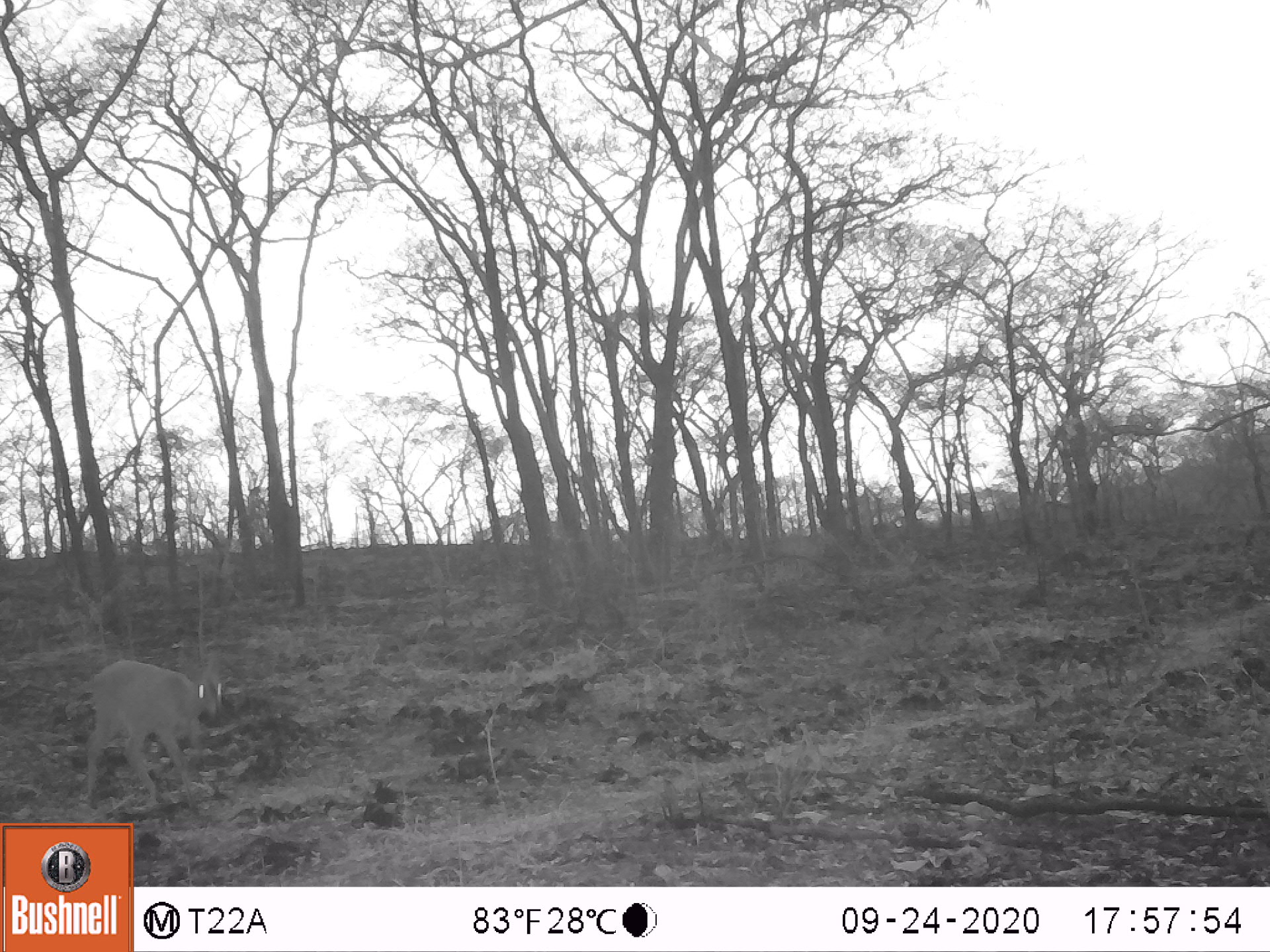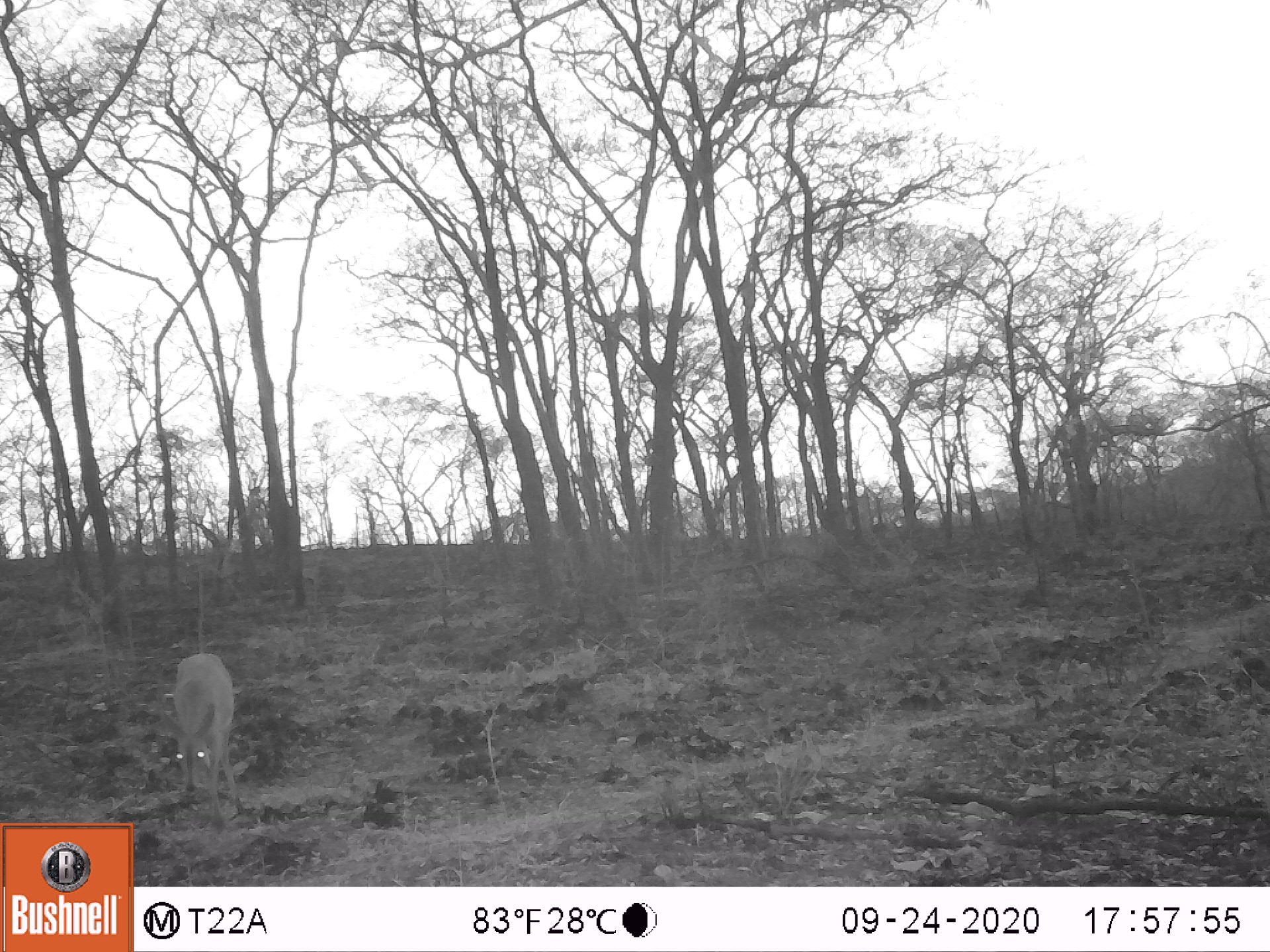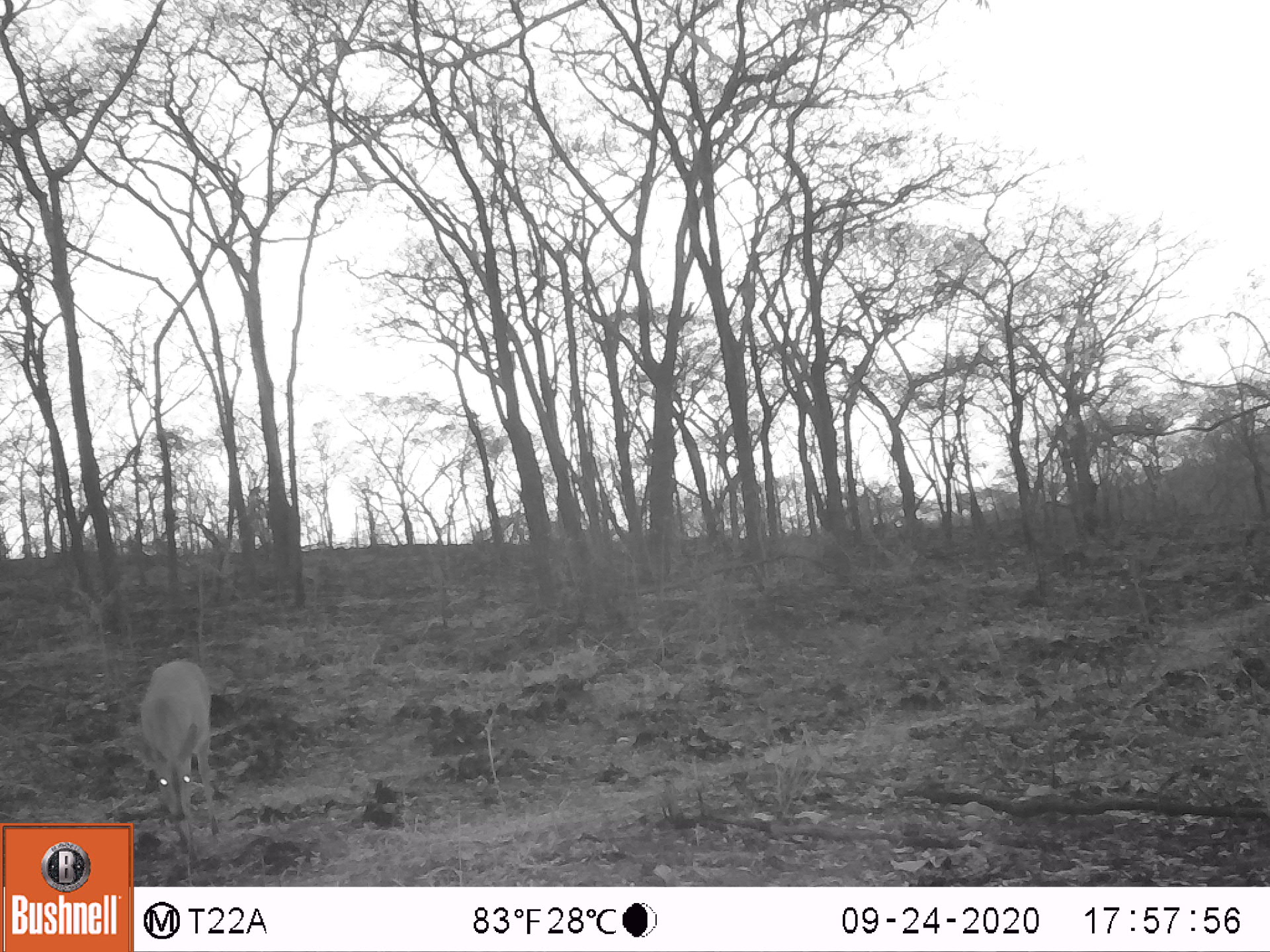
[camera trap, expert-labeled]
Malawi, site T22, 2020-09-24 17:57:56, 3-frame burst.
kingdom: Animalia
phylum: Chordata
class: Mammalia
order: Artiodactyla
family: Bovidae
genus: Sylvicapra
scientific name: Sylvicapra grimmia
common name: common duiker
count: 1